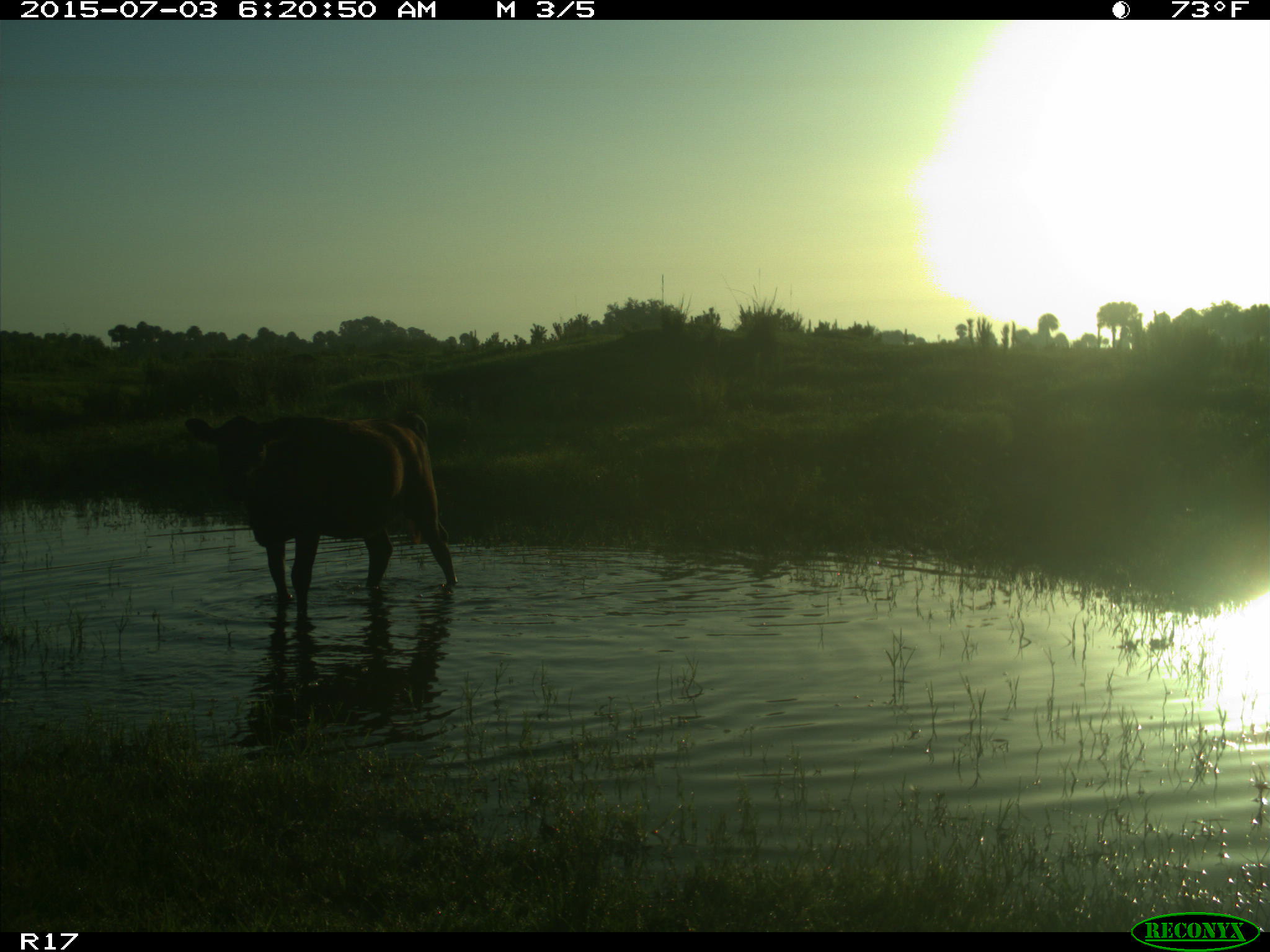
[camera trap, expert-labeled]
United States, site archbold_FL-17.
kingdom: Animalia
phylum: Chordata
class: Mammalia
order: Artiodactyla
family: Bovidae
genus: Bos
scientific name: Bos taurus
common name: domestic cow